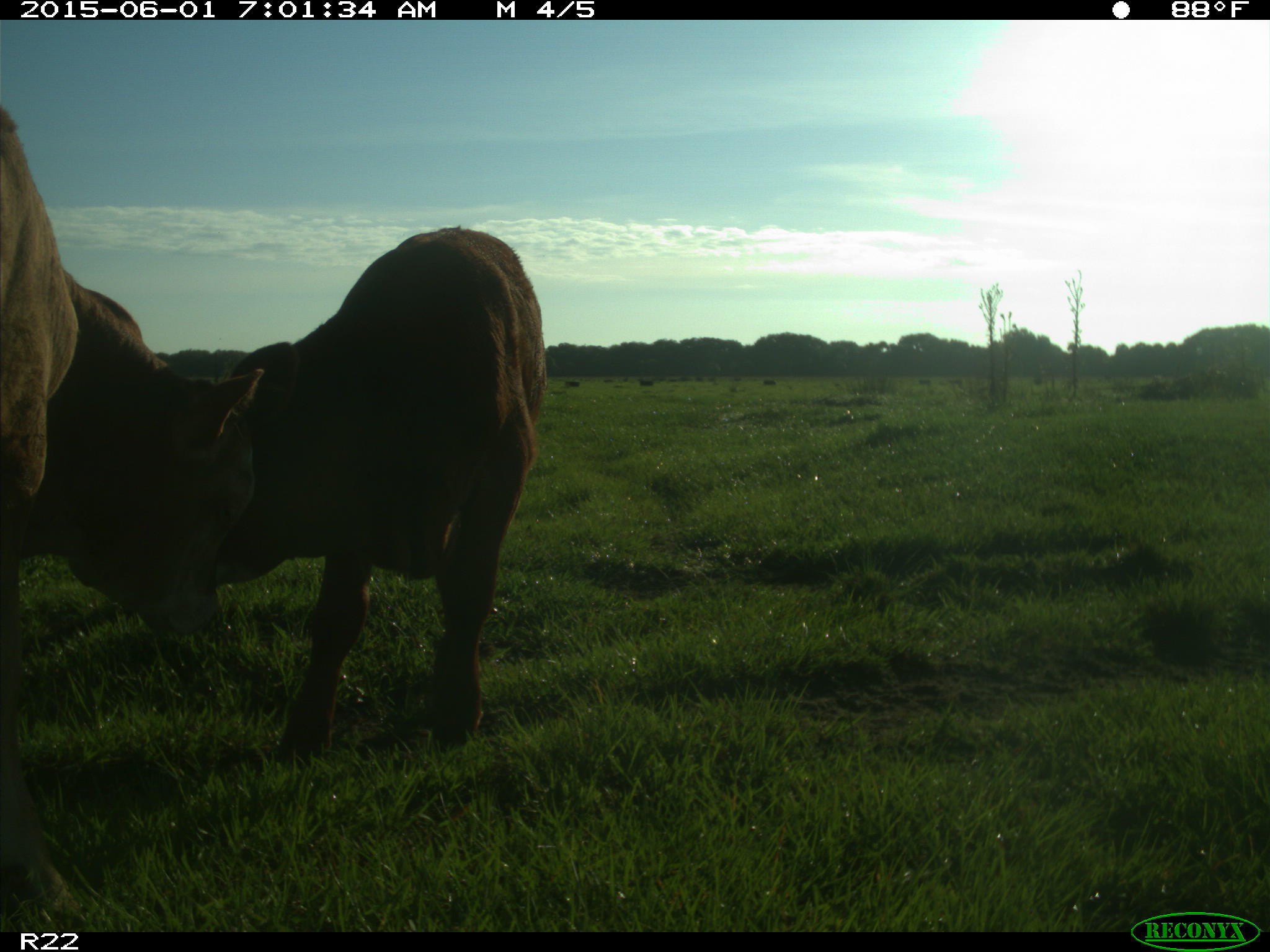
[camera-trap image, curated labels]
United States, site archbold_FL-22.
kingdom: Animalia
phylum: Chordata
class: Mammalia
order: Artiodactyla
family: Bovidae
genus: Bos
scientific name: Bos taurus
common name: domestic cow